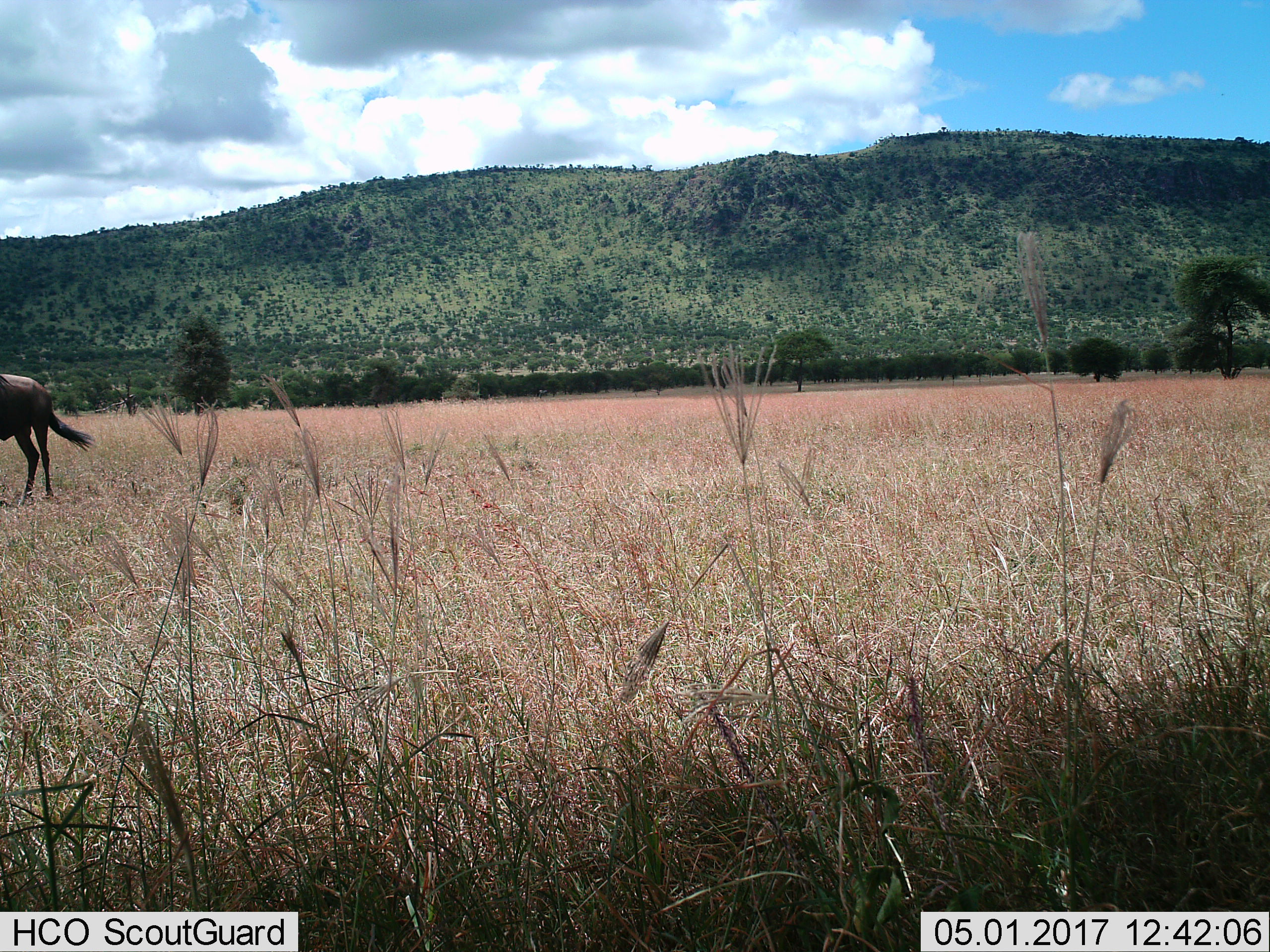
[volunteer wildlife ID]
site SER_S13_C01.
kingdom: Animalia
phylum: Chordata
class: Mammalia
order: Artiodactyla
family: Bovidae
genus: Connochaetes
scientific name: Connochaetes taurinus taurinus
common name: blue wildebeest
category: wildebeestblue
Wildebeestblue (blue wildebeest) (Connochaetes taurinus taurinus), count 1. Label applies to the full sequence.